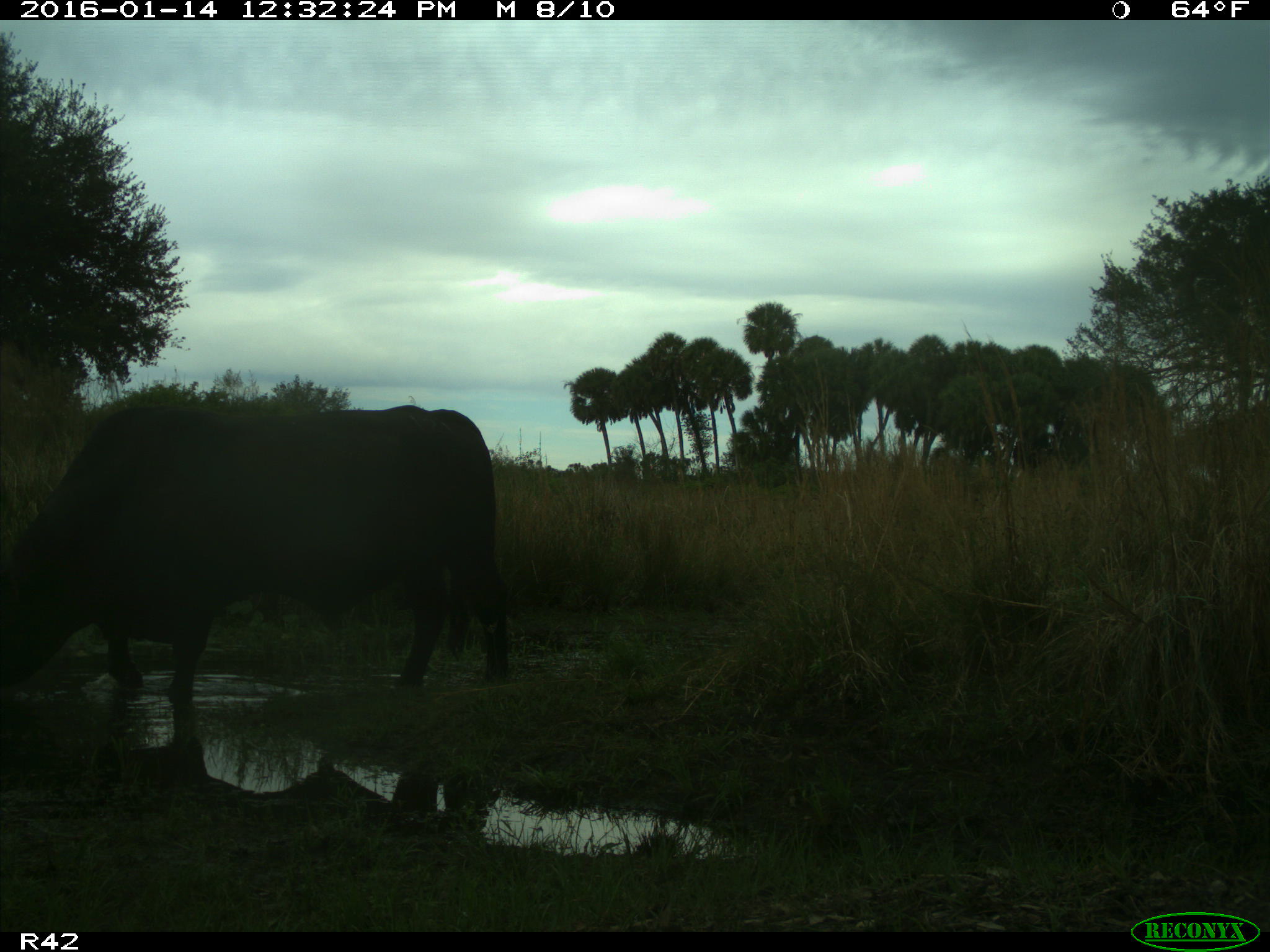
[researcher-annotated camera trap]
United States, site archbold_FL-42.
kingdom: Animalia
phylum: Chordata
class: Mammalia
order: Artiodactyla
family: Bovidae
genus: Bos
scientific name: Bos taurus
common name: domestic cow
Bos taurus (domestic cow).